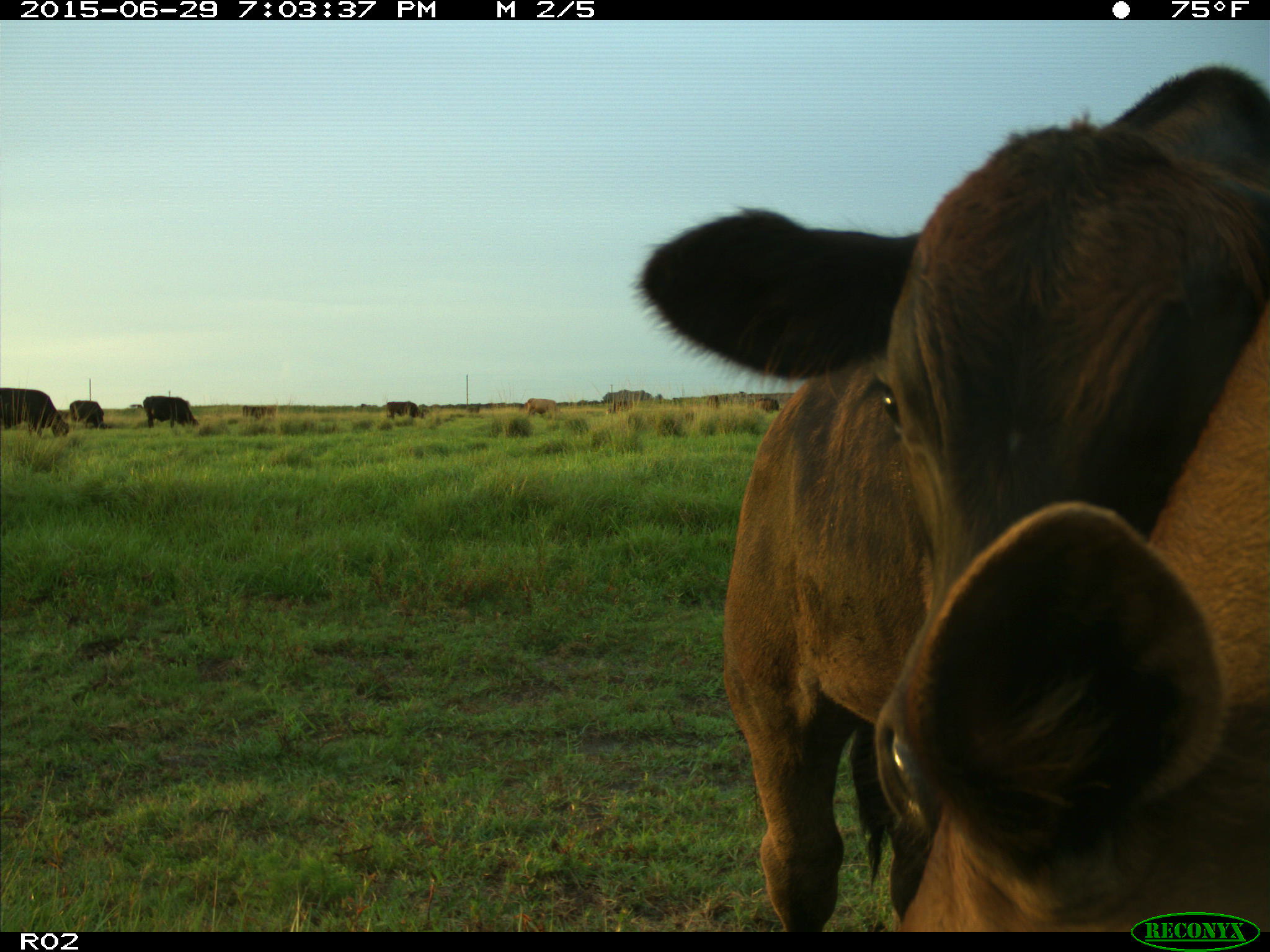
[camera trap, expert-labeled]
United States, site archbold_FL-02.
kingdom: Animalia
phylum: Chordata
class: Mammalia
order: Artiodactyla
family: Bovidae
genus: Bos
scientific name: Bos taurus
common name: domestic cow